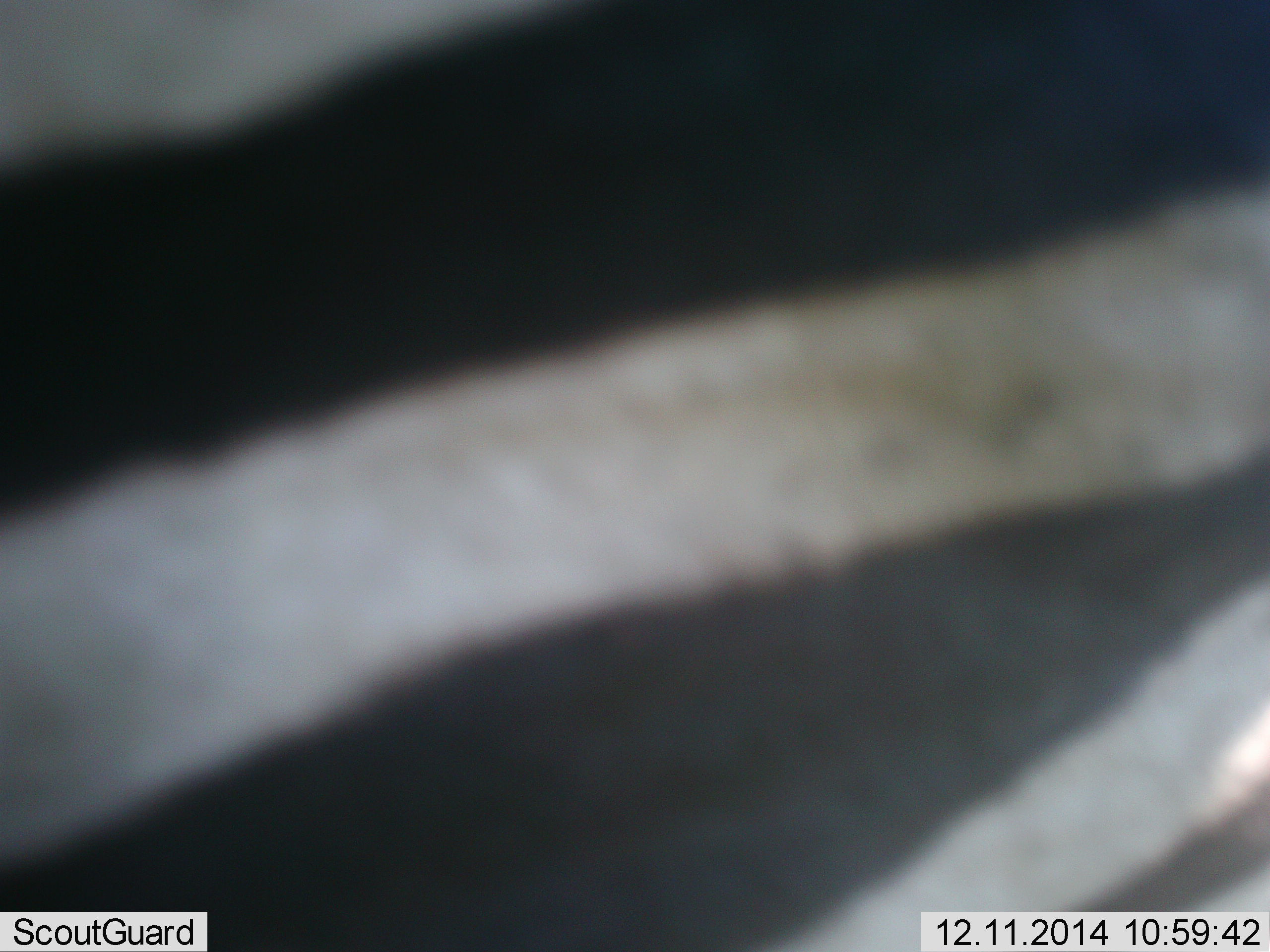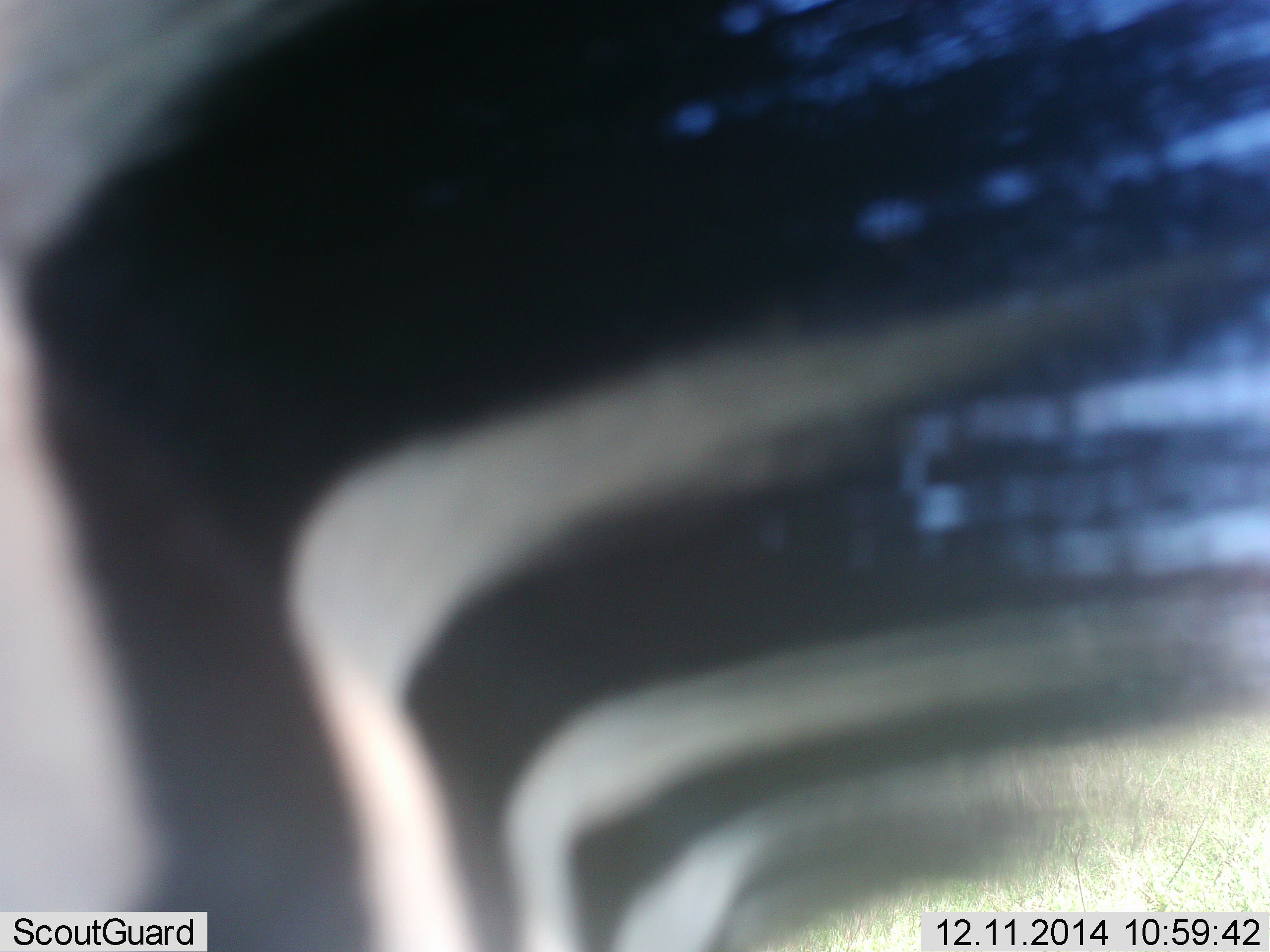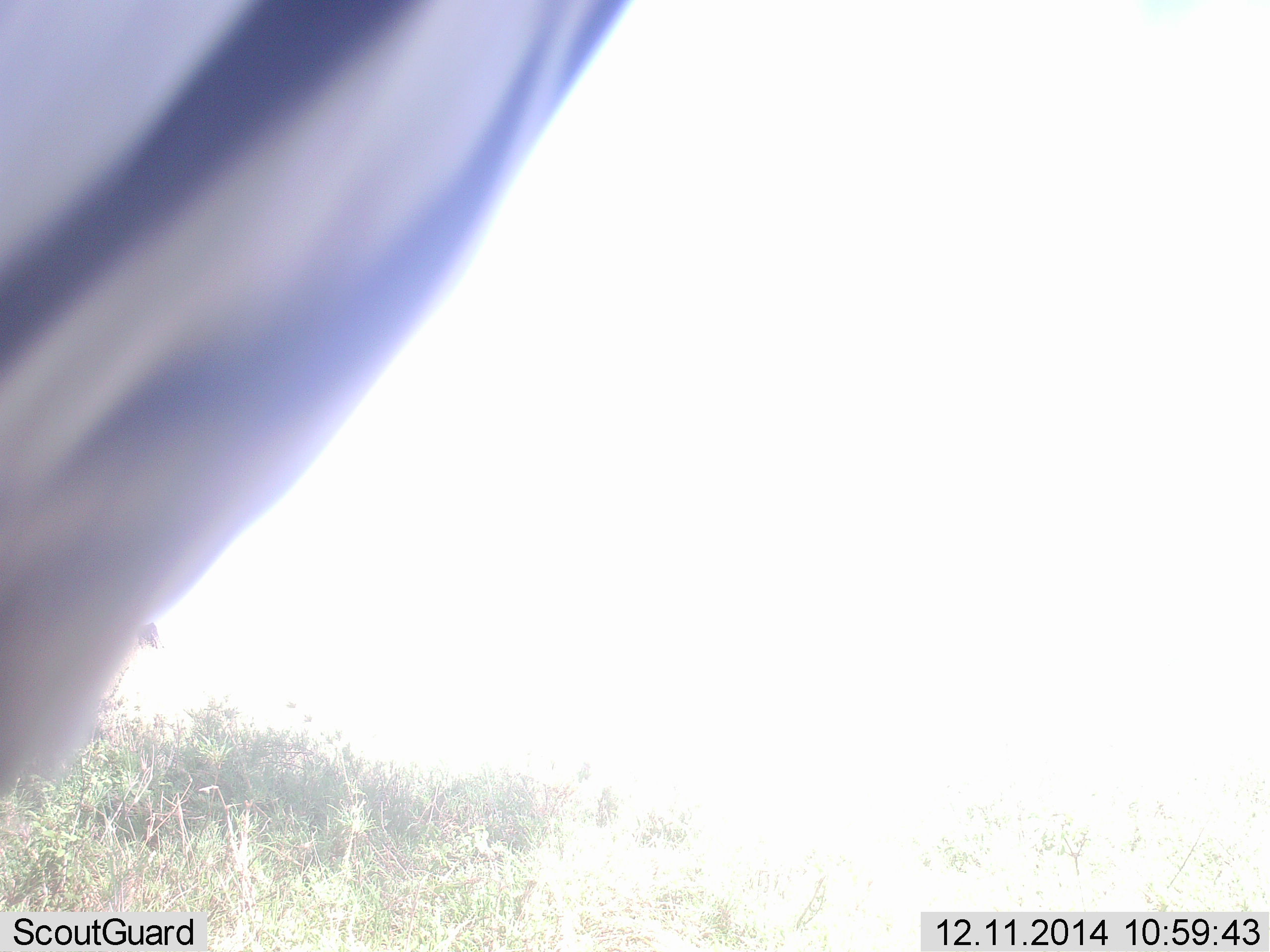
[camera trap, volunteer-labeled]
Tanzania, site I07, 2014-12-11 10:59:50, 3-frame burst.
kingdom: Animalia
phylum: Chordata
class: Mammalia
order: Perissodactyla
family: Equidae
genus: Equus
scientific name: Equus quagga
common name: plains zebra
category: zebra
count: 1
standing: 30%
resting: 0%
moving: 70%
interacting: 0%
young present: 0%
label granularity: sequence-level